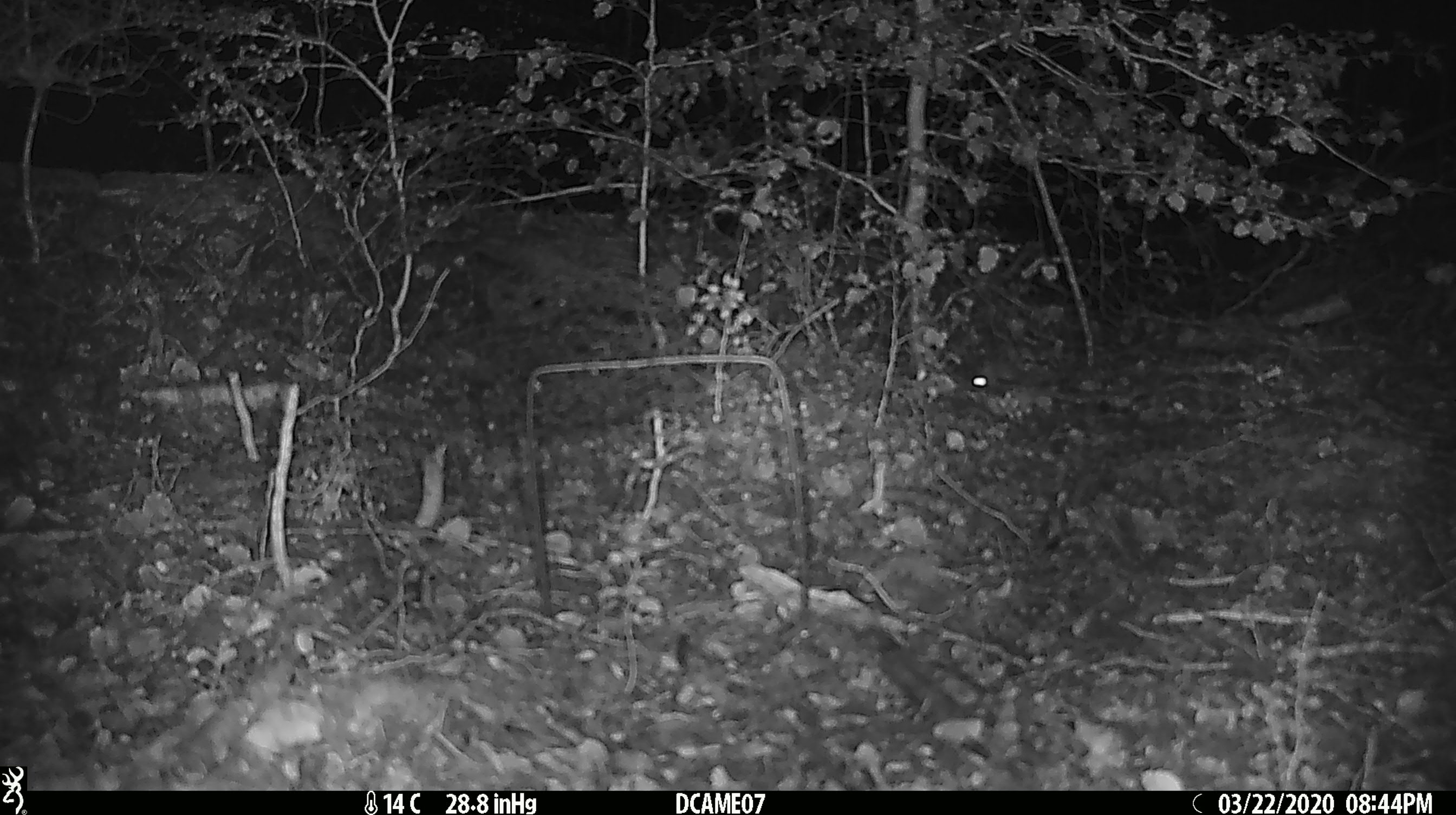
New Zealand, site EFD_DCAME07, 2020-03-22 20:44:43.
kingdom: Animalia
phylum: Chordata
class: Mammalia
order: Rodentia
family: Muridae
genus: Mus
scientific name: Mus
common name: mouse